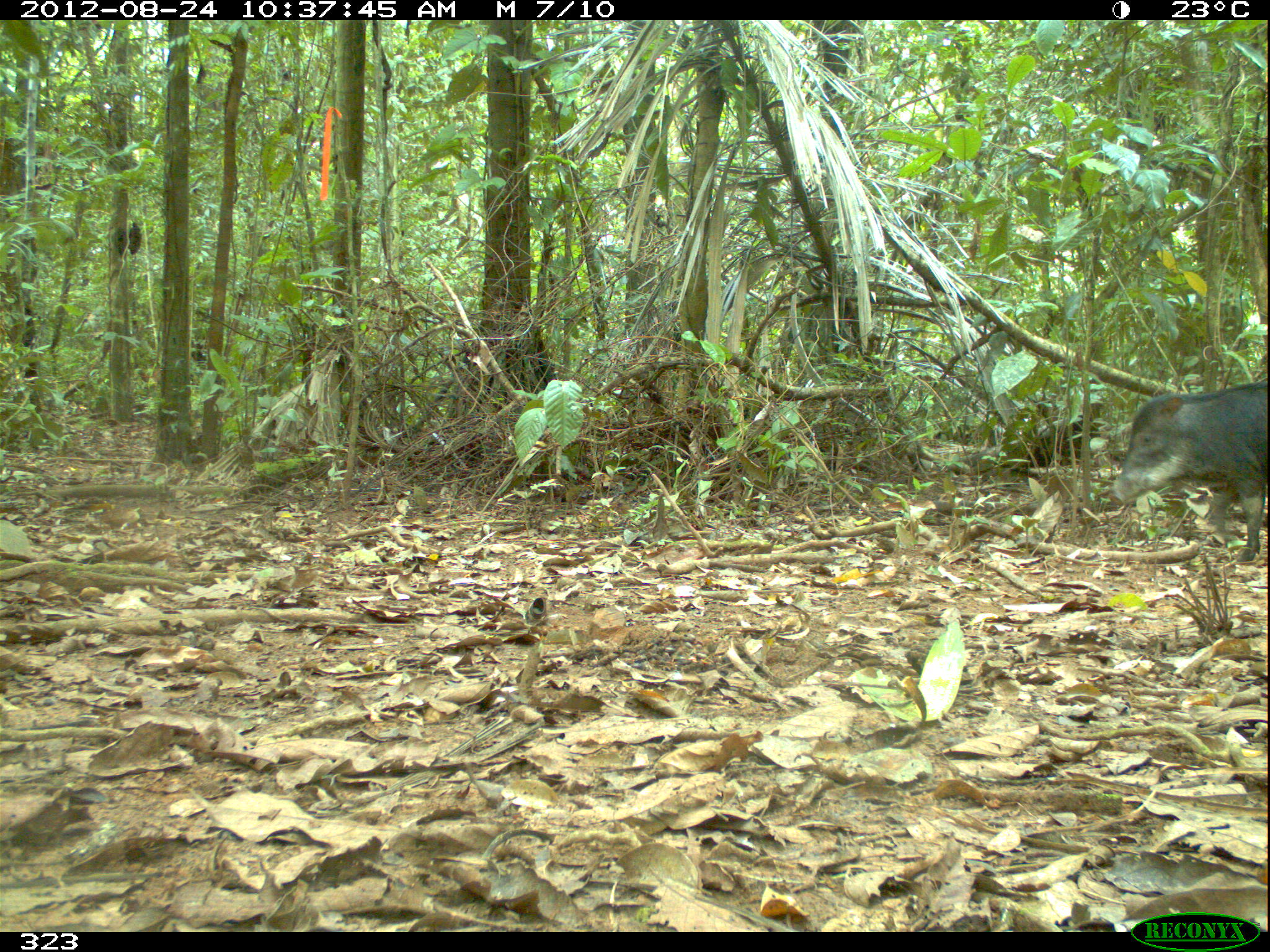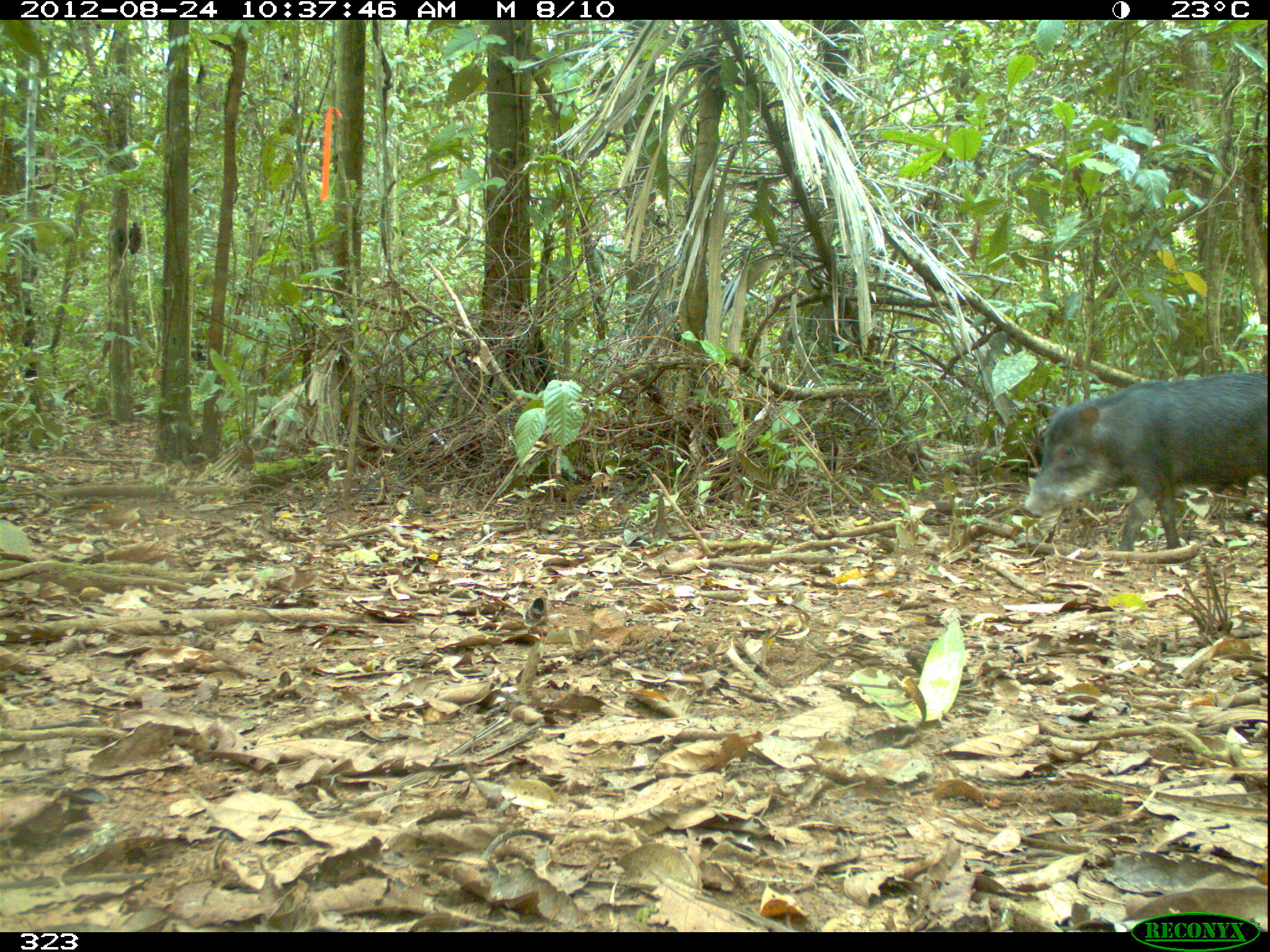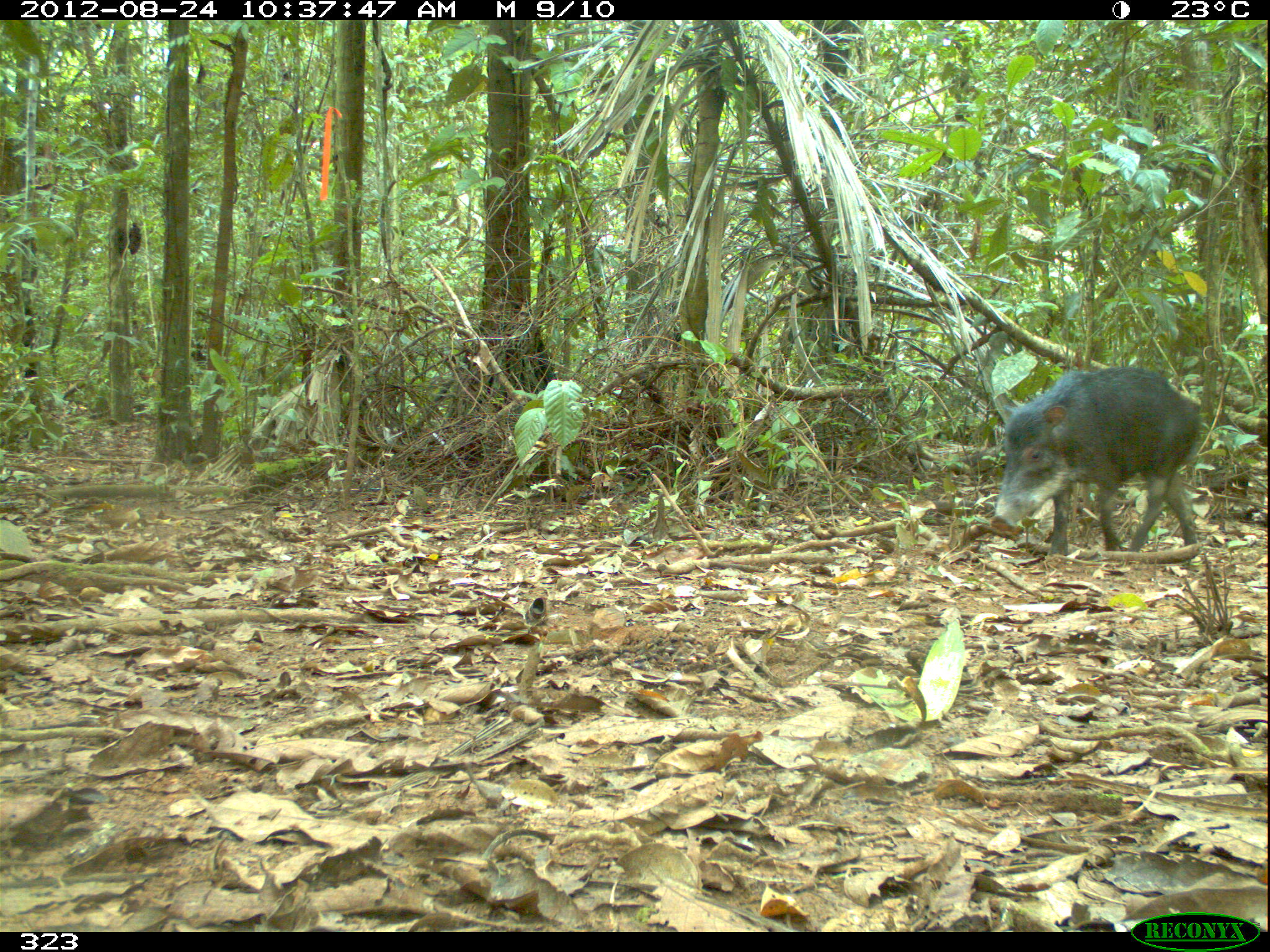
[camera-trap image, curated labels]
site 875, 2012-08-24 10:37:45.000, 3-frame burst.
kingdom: Animalia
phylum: Chordata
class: Mammalia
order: Artiodactyla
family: Tayassuidae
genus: Tayassu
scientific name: Tayassu pecari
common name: white-lipped peccary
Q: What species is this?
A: Tayassu pecari (white-lipped peccary).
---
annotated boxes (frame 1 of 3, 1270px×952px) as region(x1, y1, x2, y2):
tayassu pecari: region(1107, 378, 1270, 564)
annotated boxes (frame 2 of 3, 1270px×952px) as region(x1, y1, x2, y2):
tayassu pecari: region(1022, 371, 1267, 552)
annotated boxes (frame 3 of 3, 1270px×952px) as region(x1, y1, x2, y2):
tayassu pecari: region(991, 361, 1203, 560)